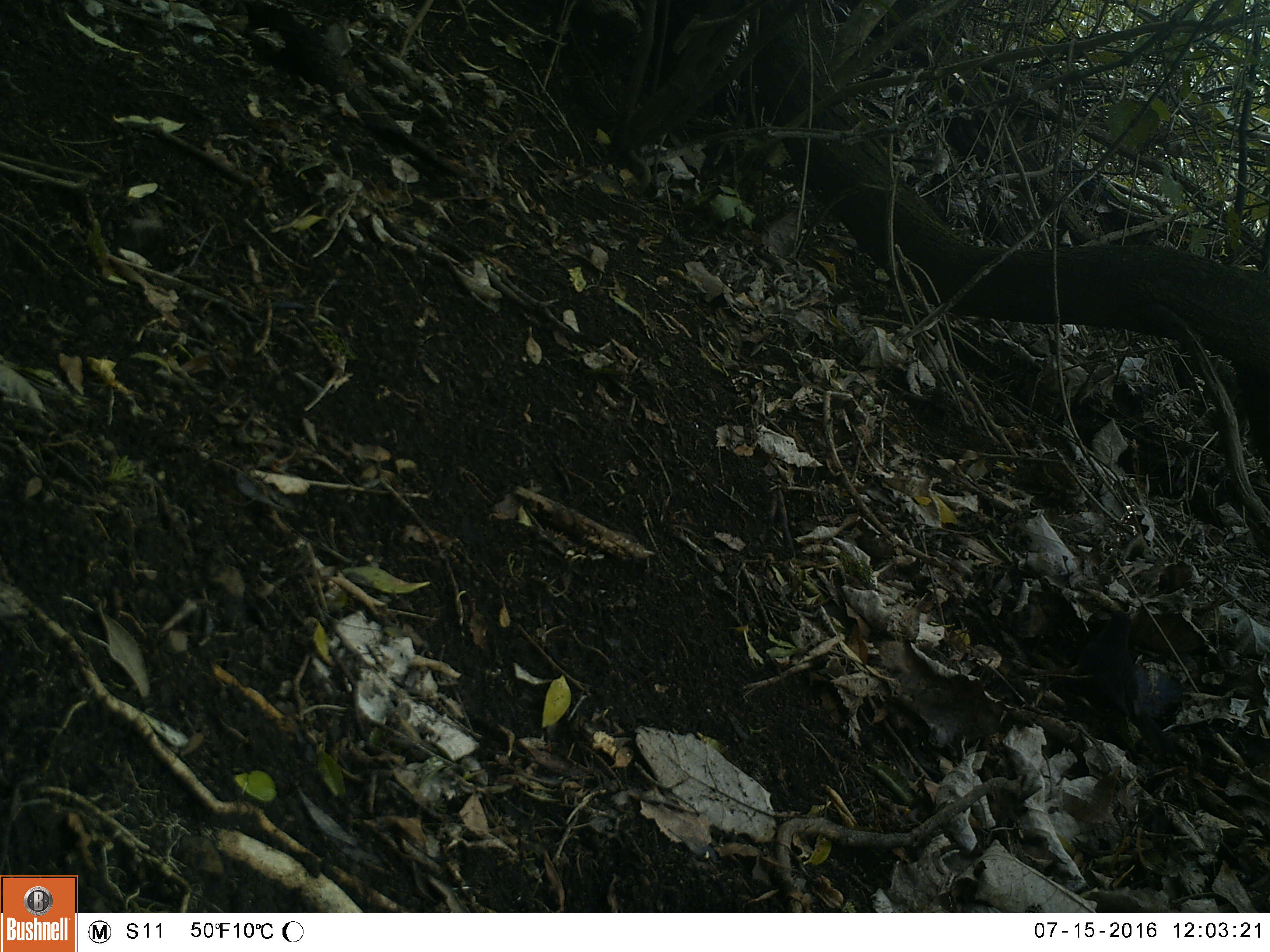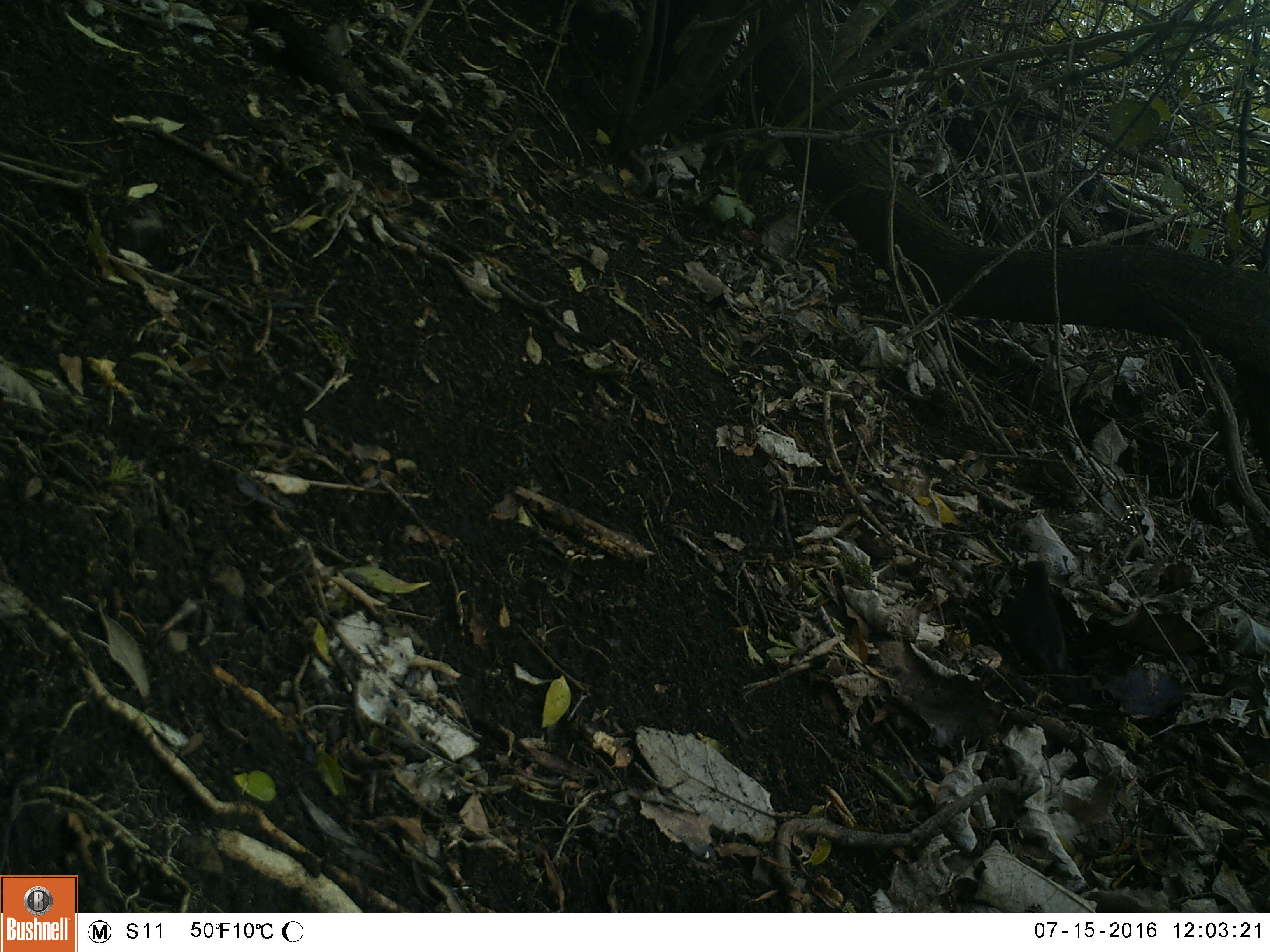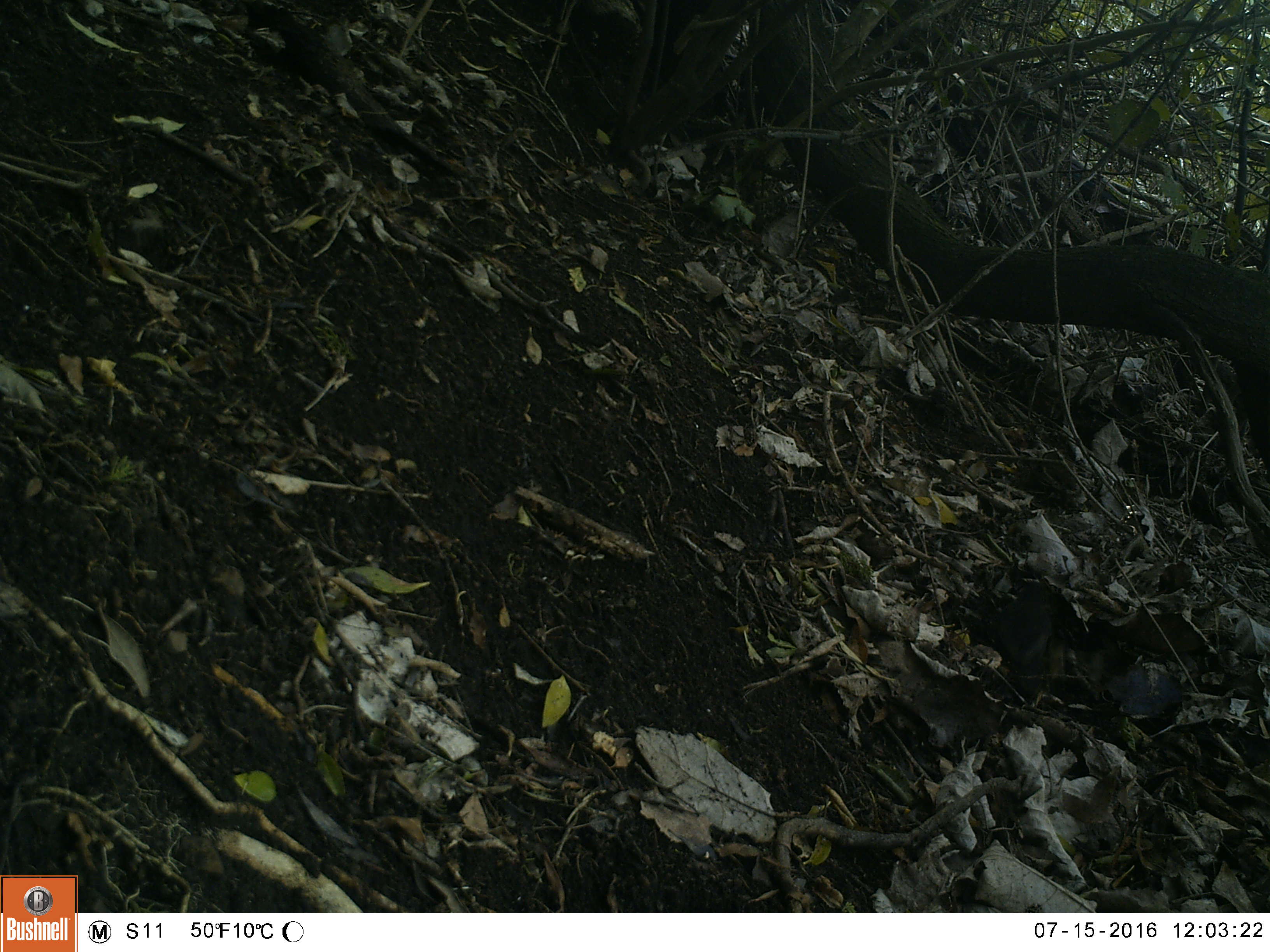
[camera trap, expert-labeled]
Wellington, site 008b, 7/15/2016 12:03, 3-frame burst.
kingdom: Animalia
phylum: Chordata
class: Aves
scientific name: Aves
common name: bird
Bird (Aves).